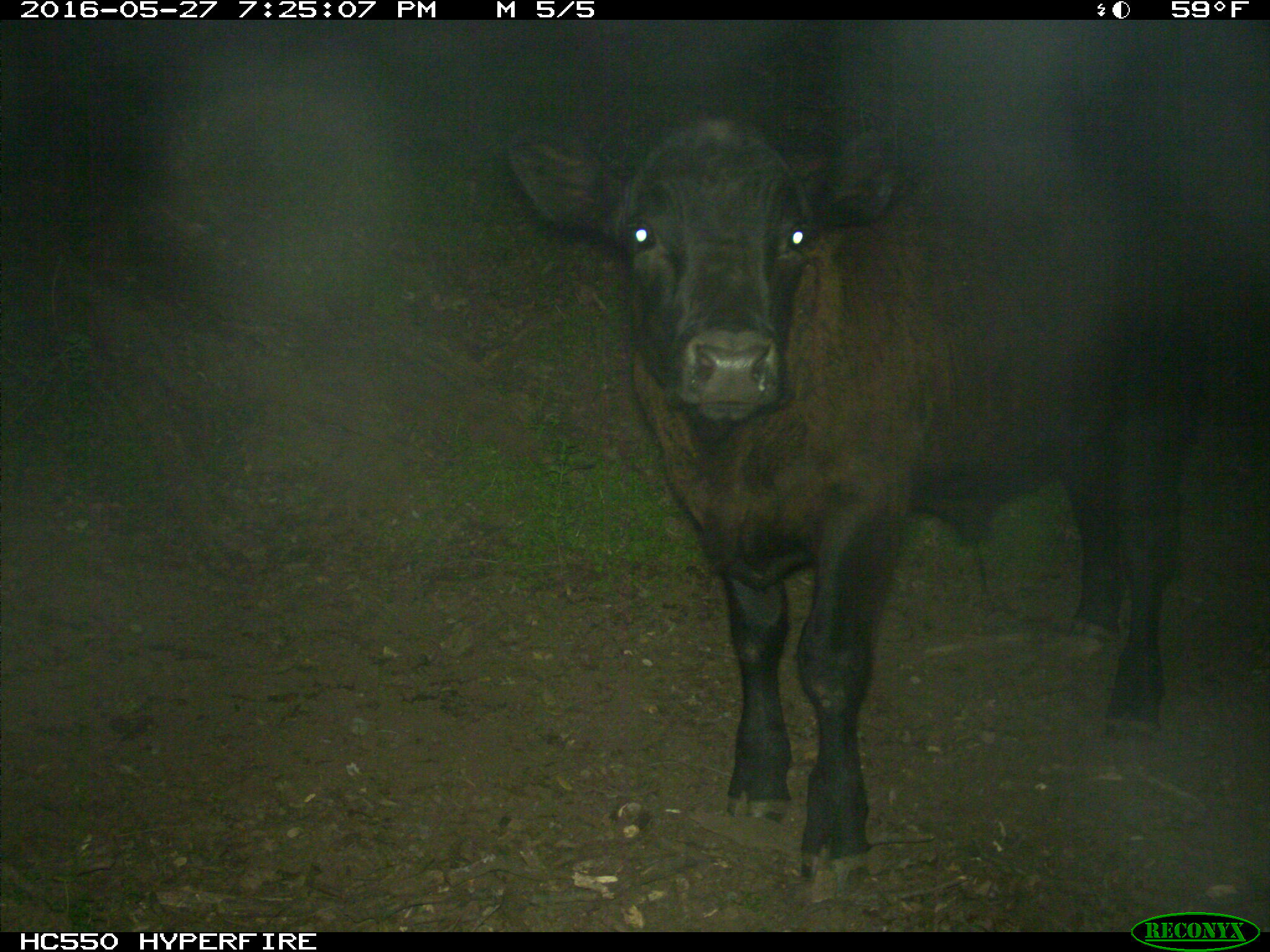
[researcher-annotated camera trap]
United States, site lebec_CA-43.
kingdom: Animalia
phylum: Chordata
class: Mammalia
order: Artiodactyla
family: Bovidae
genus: Bos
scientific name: Bos taurus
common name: domestic cow